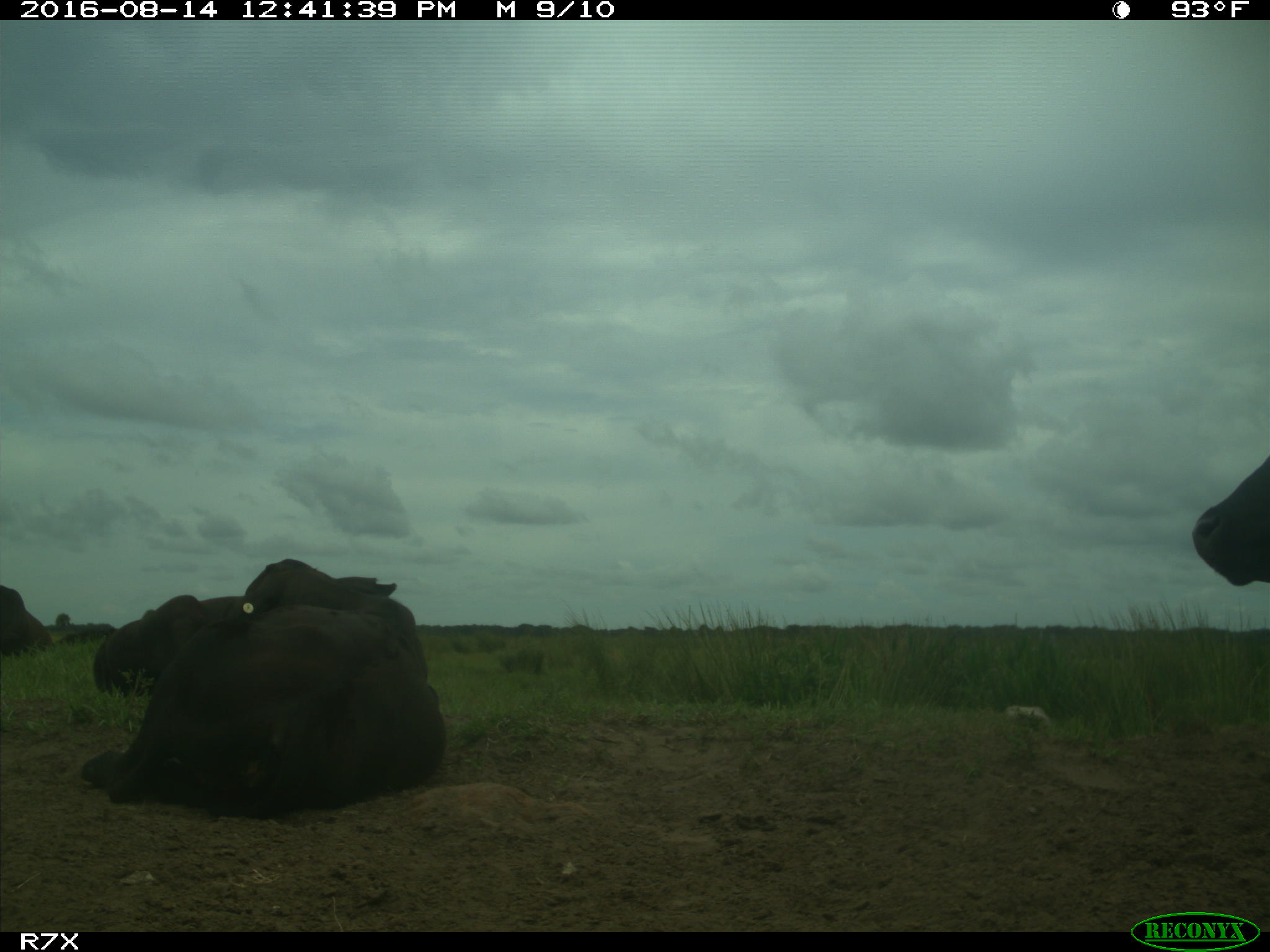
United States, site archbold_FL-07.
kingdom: Animalia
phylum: Chordata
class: Mammalia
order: Artiodactyla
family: Bovidae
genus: Bos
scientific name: Bos taurus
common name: domestic cow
Bos taurus (domestic cow).